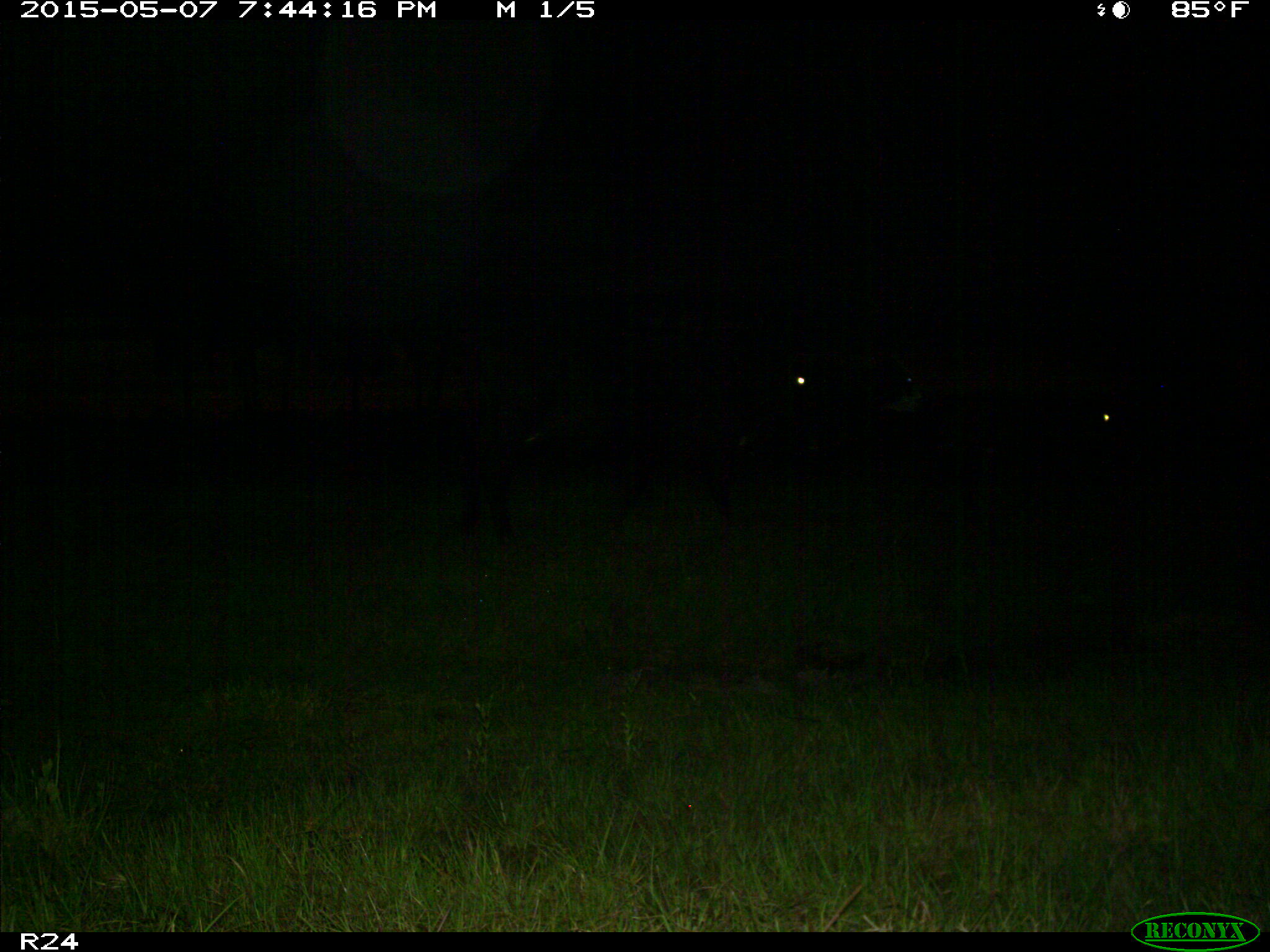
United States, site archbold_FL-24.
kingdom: Animalia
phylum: Chordata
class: Mammalia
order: Artiodactyla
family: Bovidae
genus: Bos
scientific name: Bos taurus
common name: domestic cow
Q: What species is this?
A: Bos taurus (domestic cow).